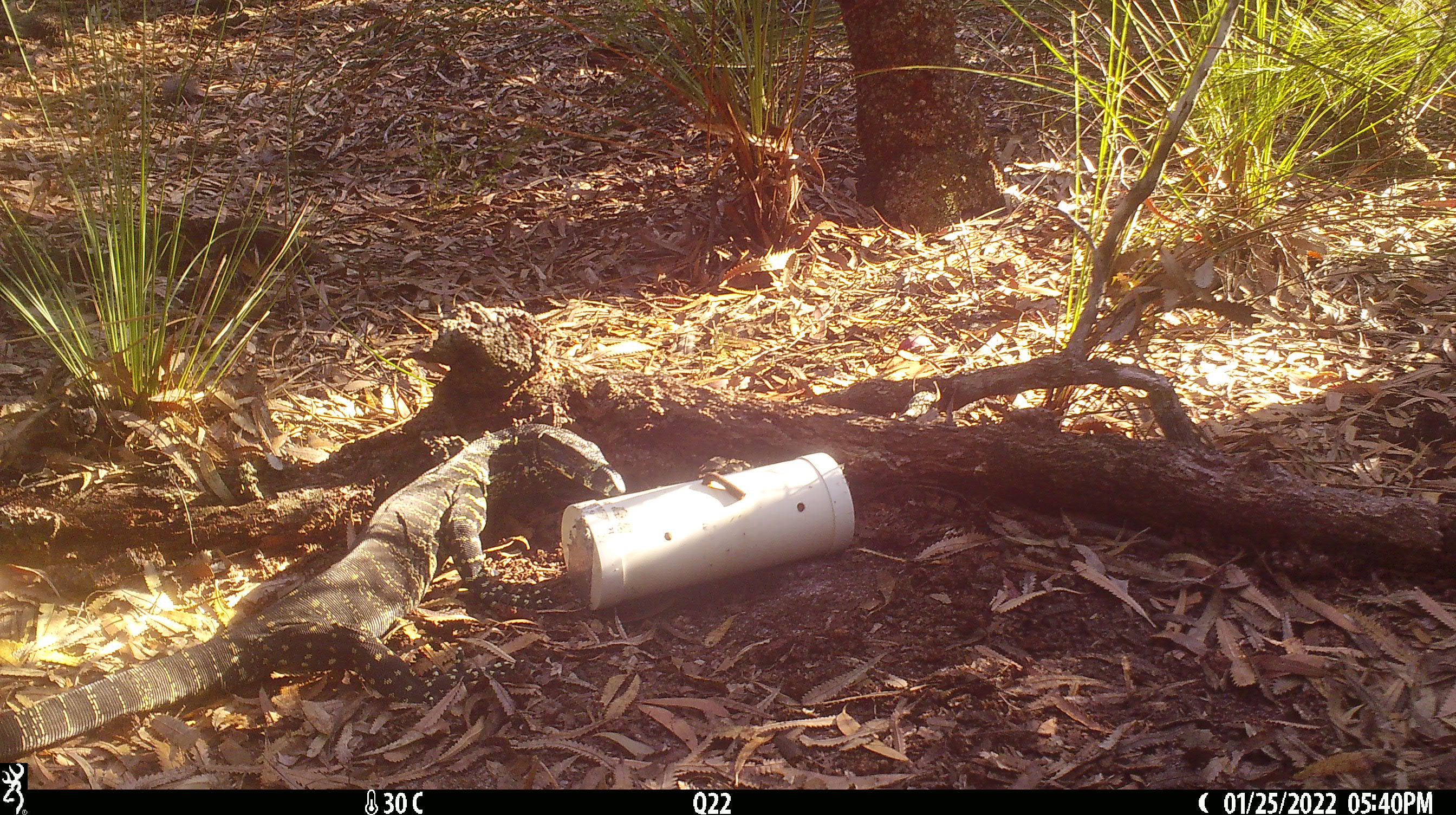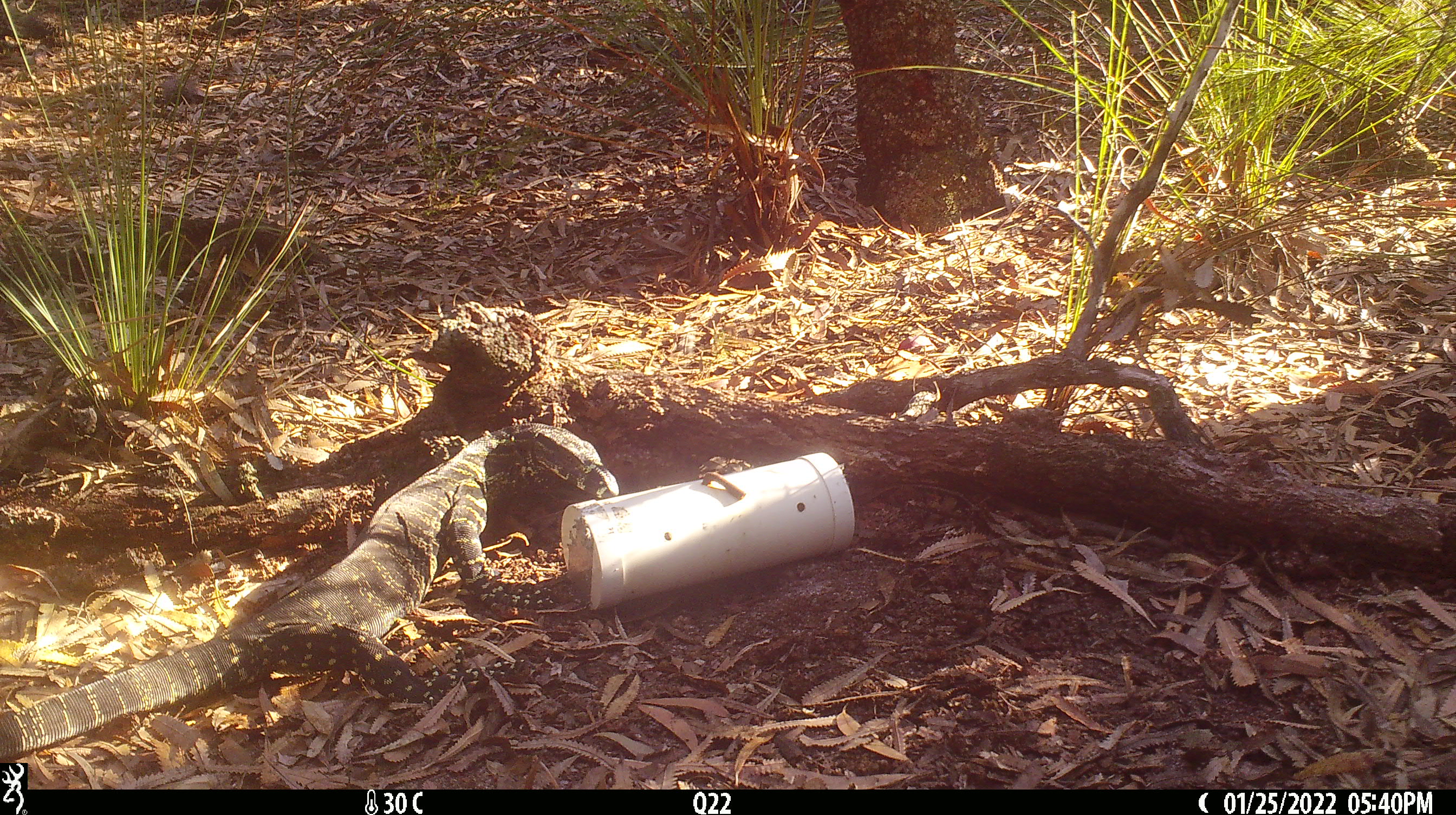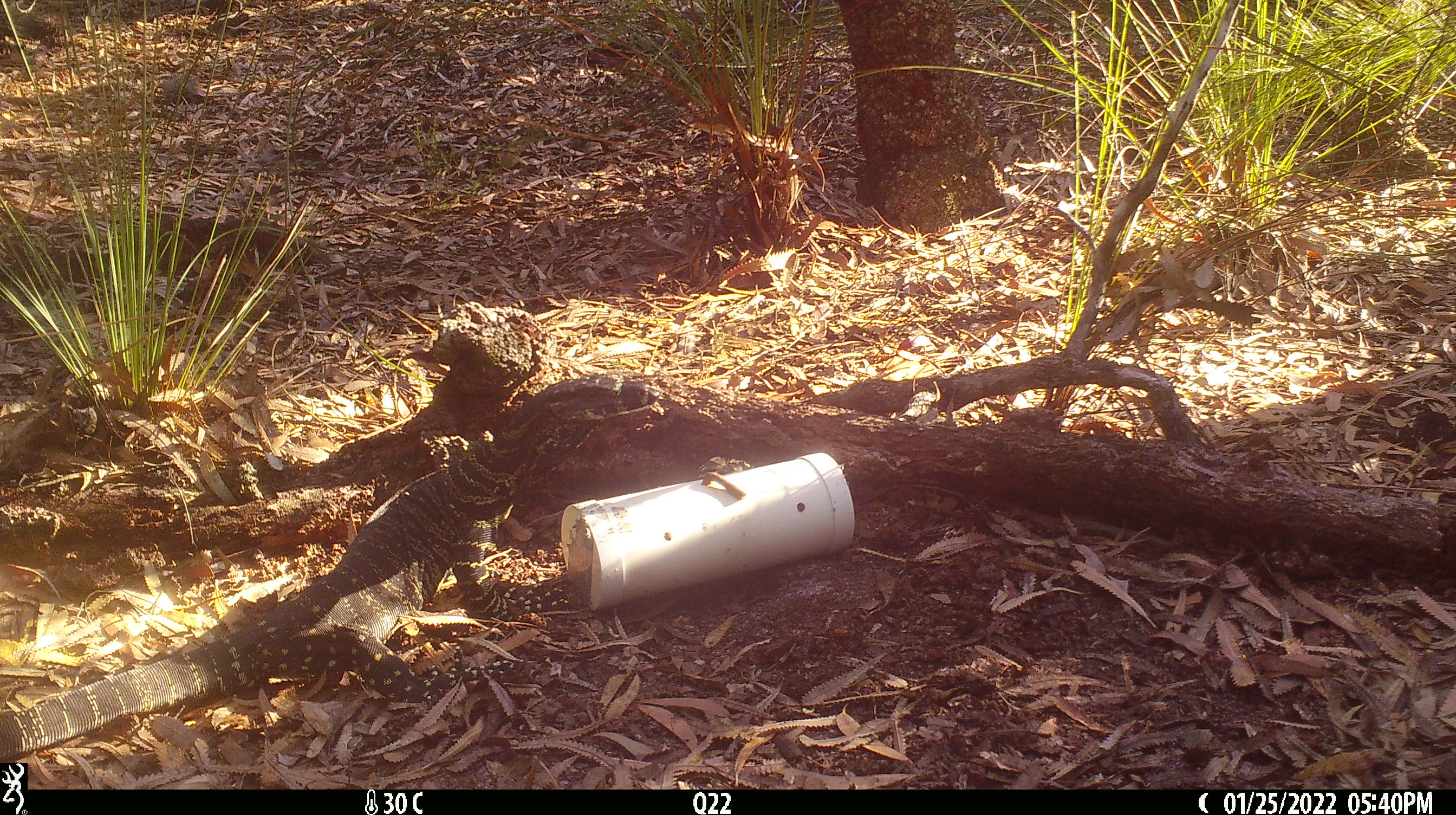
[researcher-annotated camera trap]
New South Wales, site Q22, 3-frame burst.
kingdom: Animalia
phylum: Chordata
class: Reptilia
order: Squamata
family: Varanidae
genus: Varanus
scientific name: Varanus varius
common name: lace monitor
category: goanna